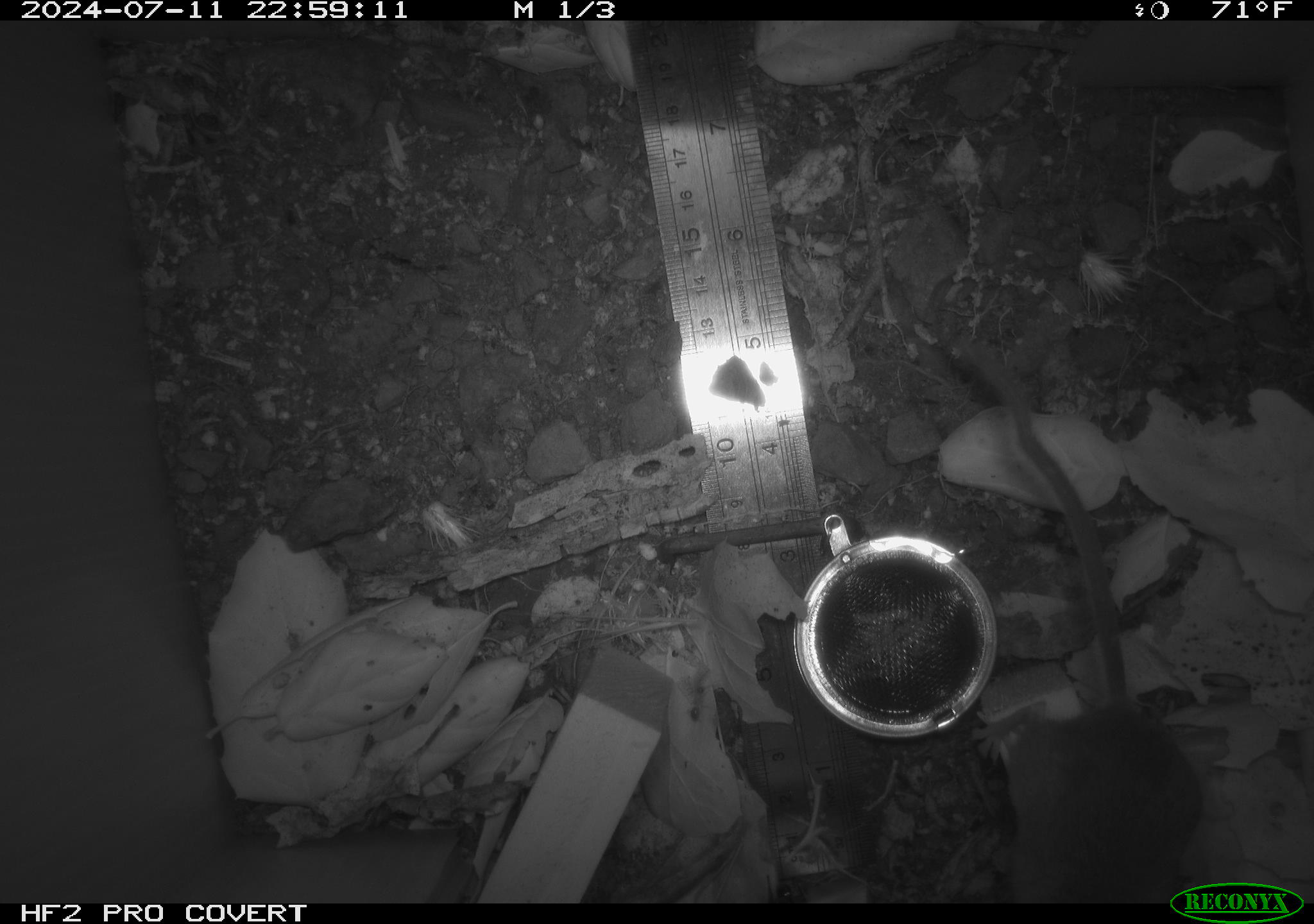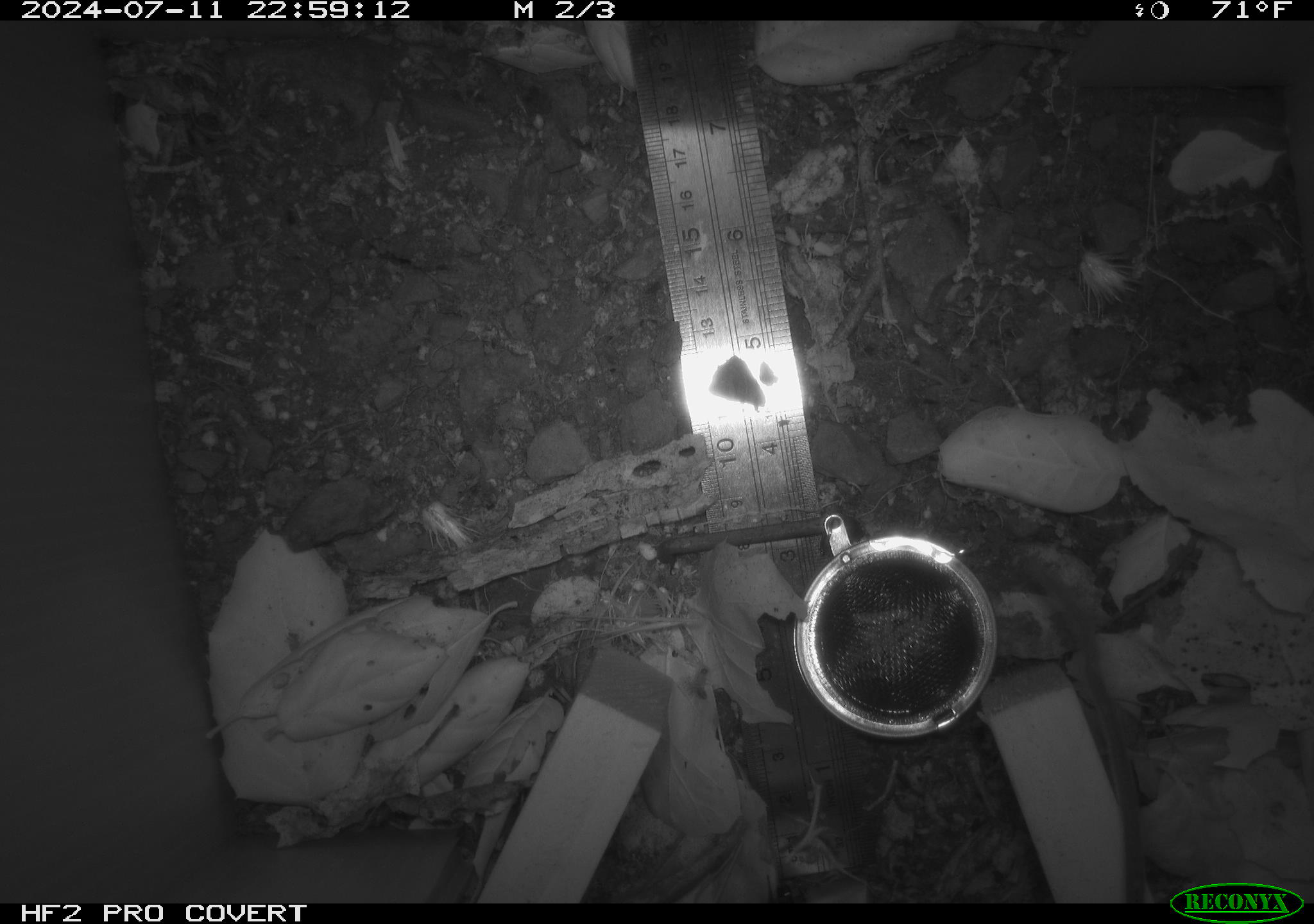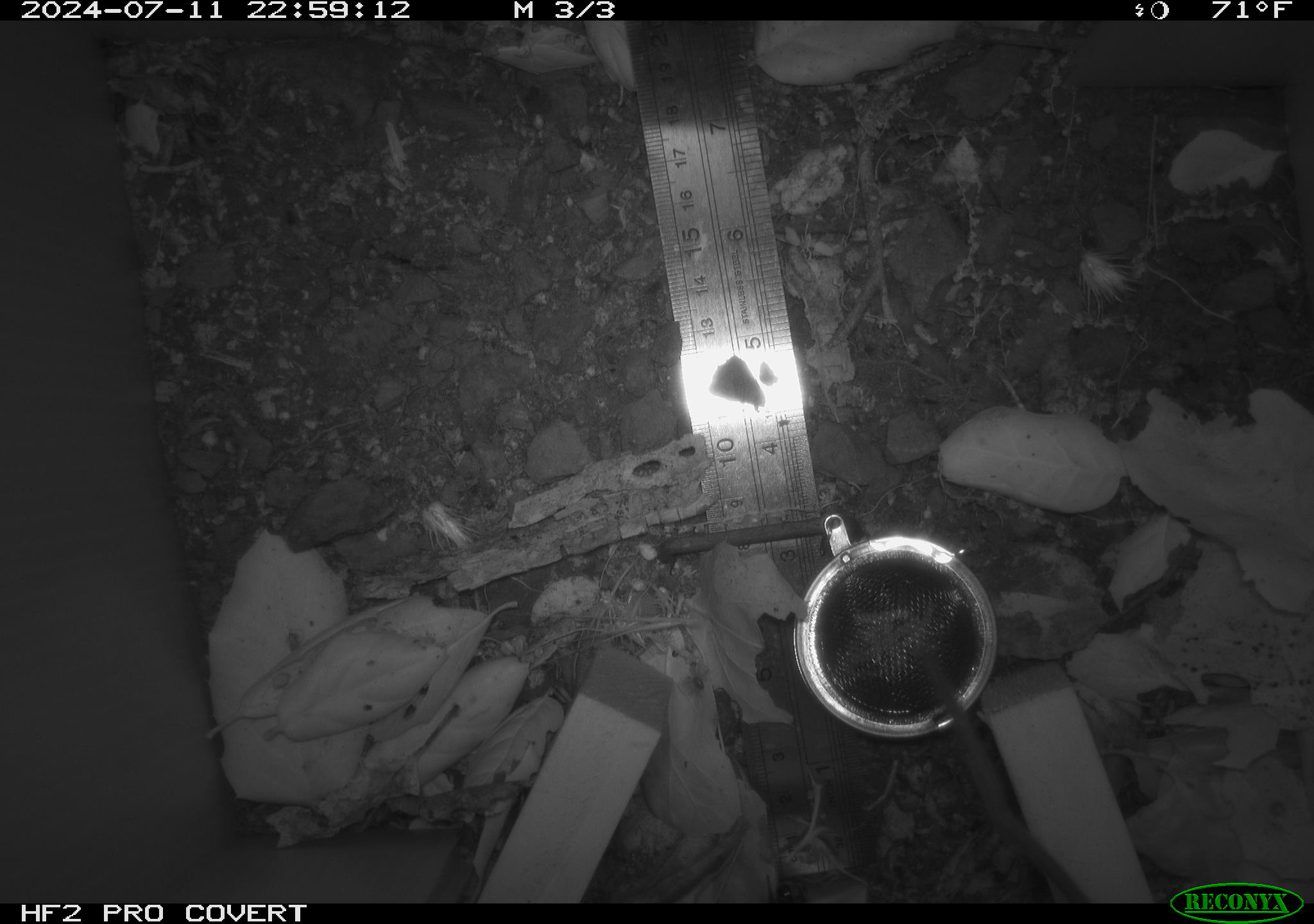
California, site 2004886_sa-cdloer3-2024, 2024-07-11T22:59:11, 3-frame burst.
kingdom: Animalia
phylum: Chordata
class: Mammalia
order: Rodentia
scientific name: Rodentia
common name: rodent